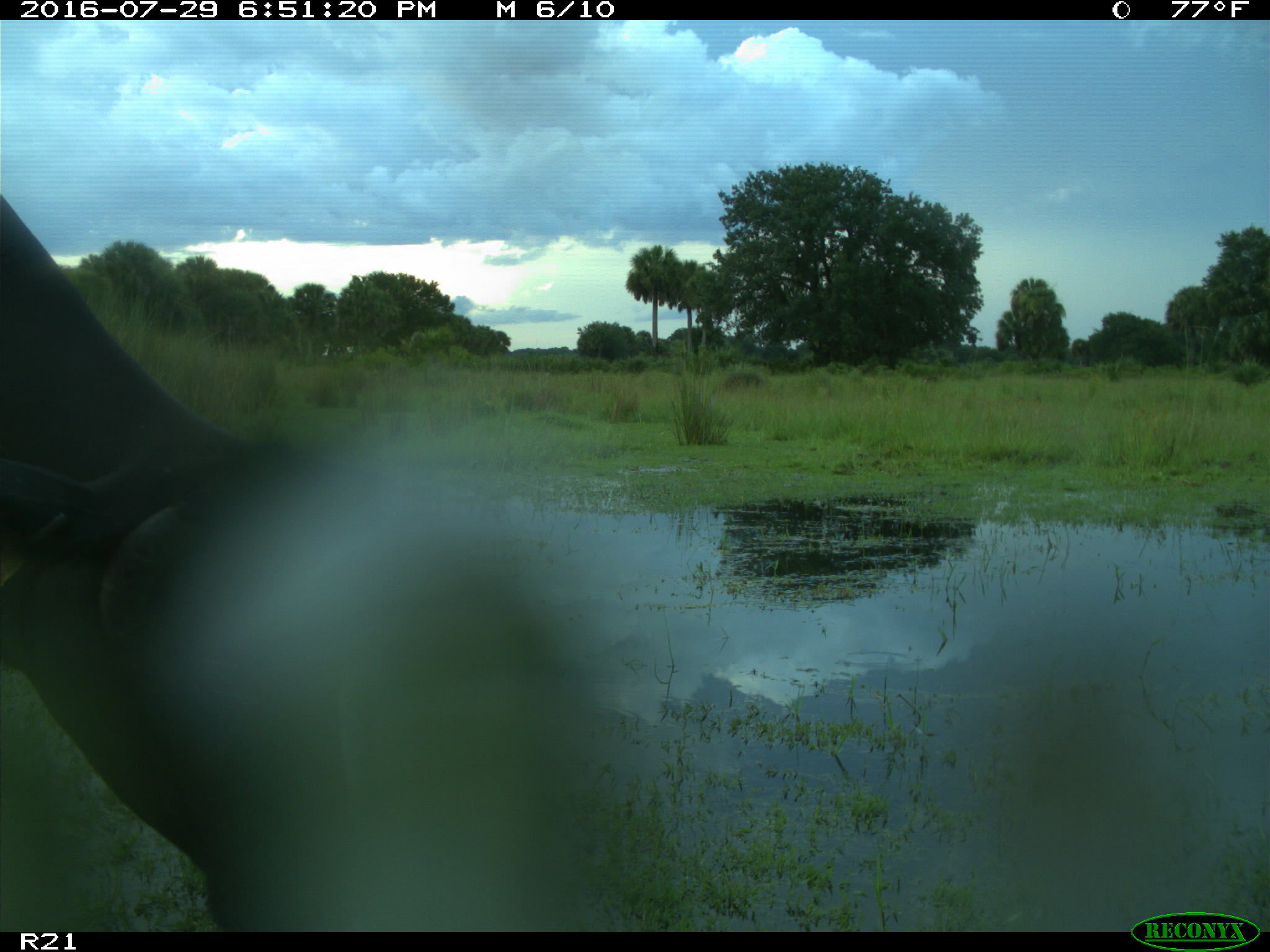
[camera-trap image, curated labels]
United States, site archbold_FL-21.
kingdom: Animalia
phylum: Chordata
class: Mammalia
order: Artiodactyla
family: Bovidae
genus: Bos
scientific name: Bos taurus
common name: domestic cow